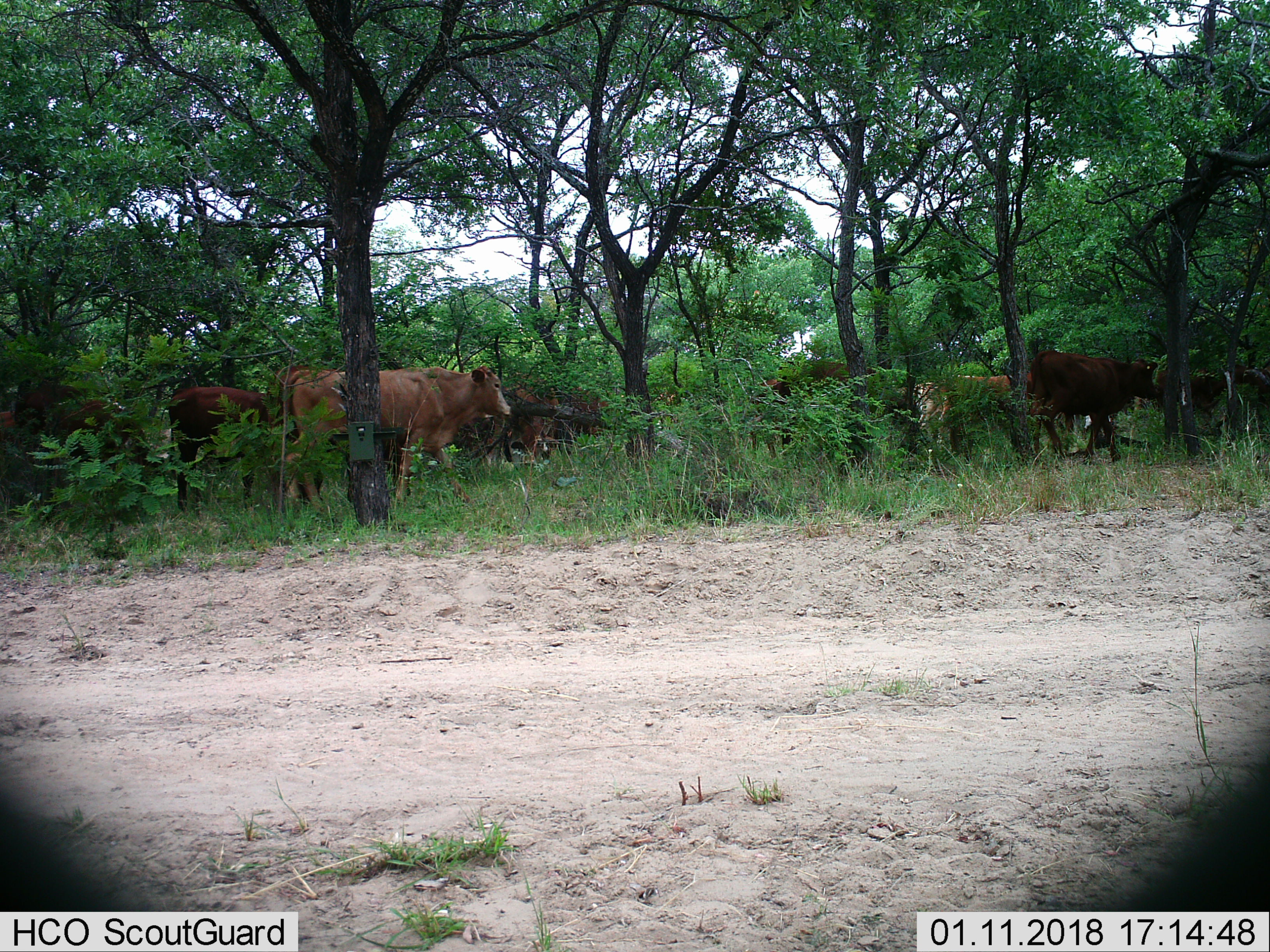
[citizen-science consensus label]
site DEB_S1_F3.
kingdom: Animalia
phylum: Chordata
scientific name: Vertebrata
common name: domestic animal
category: domesticanimal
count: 9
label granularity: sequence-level